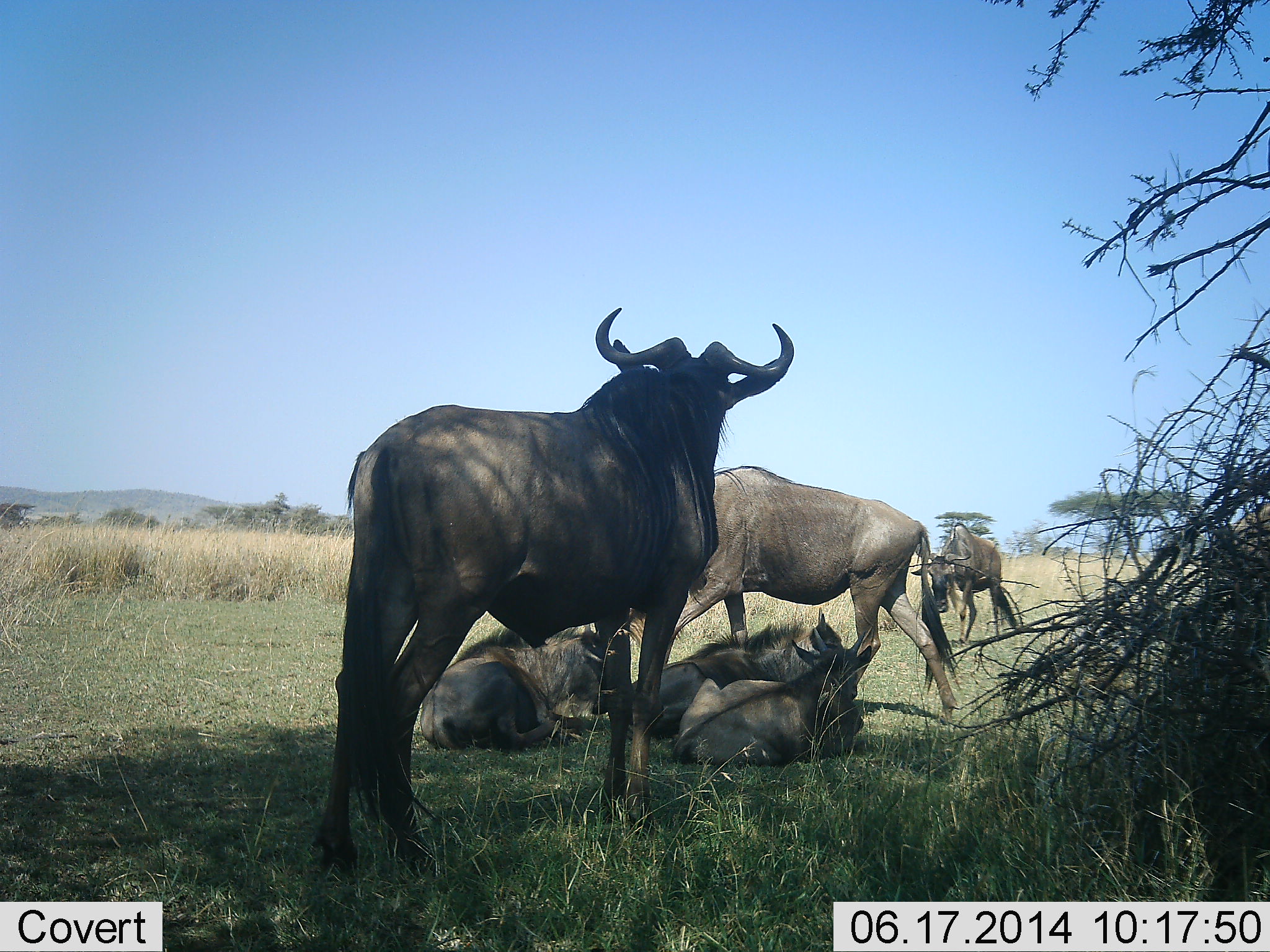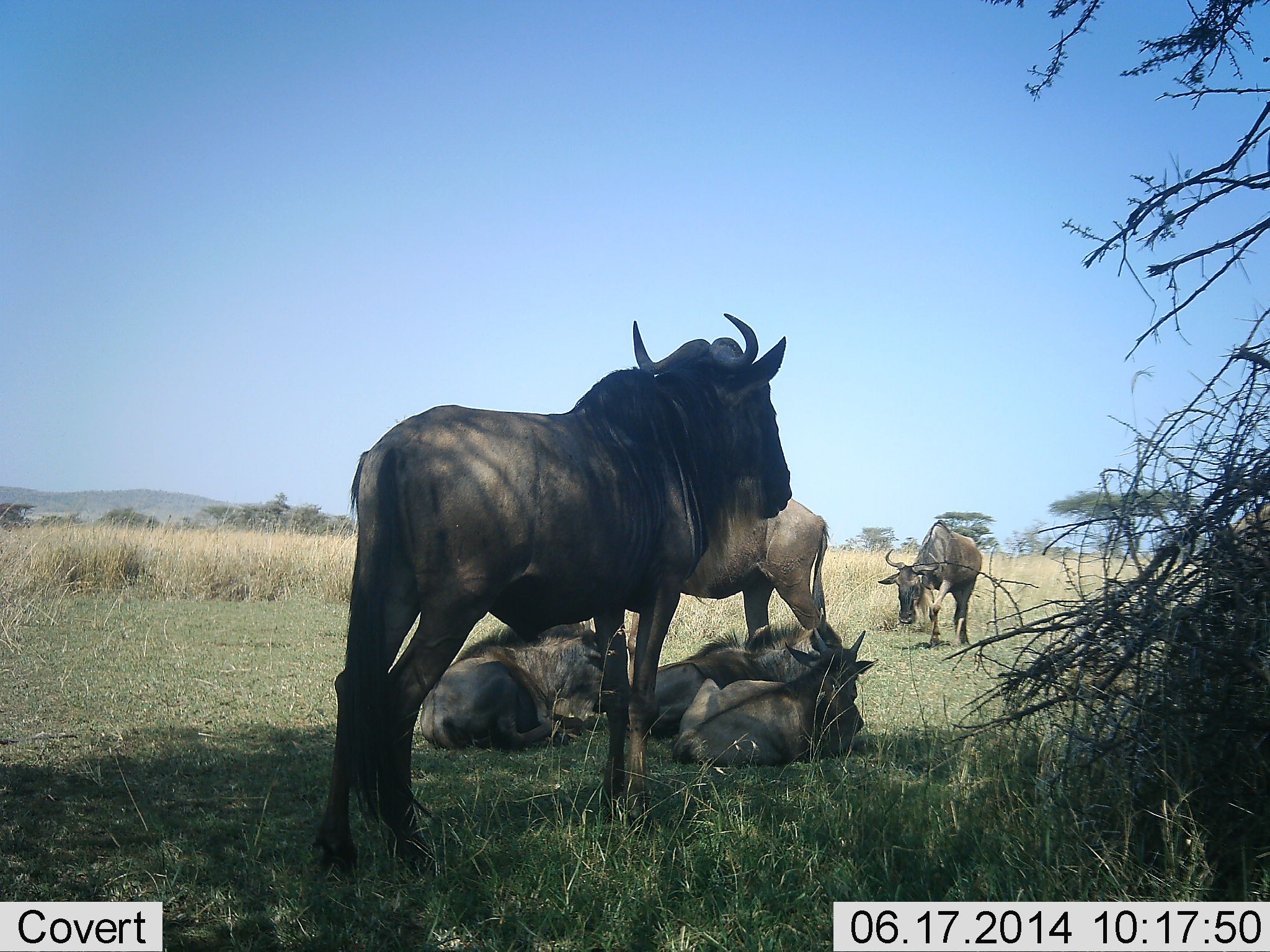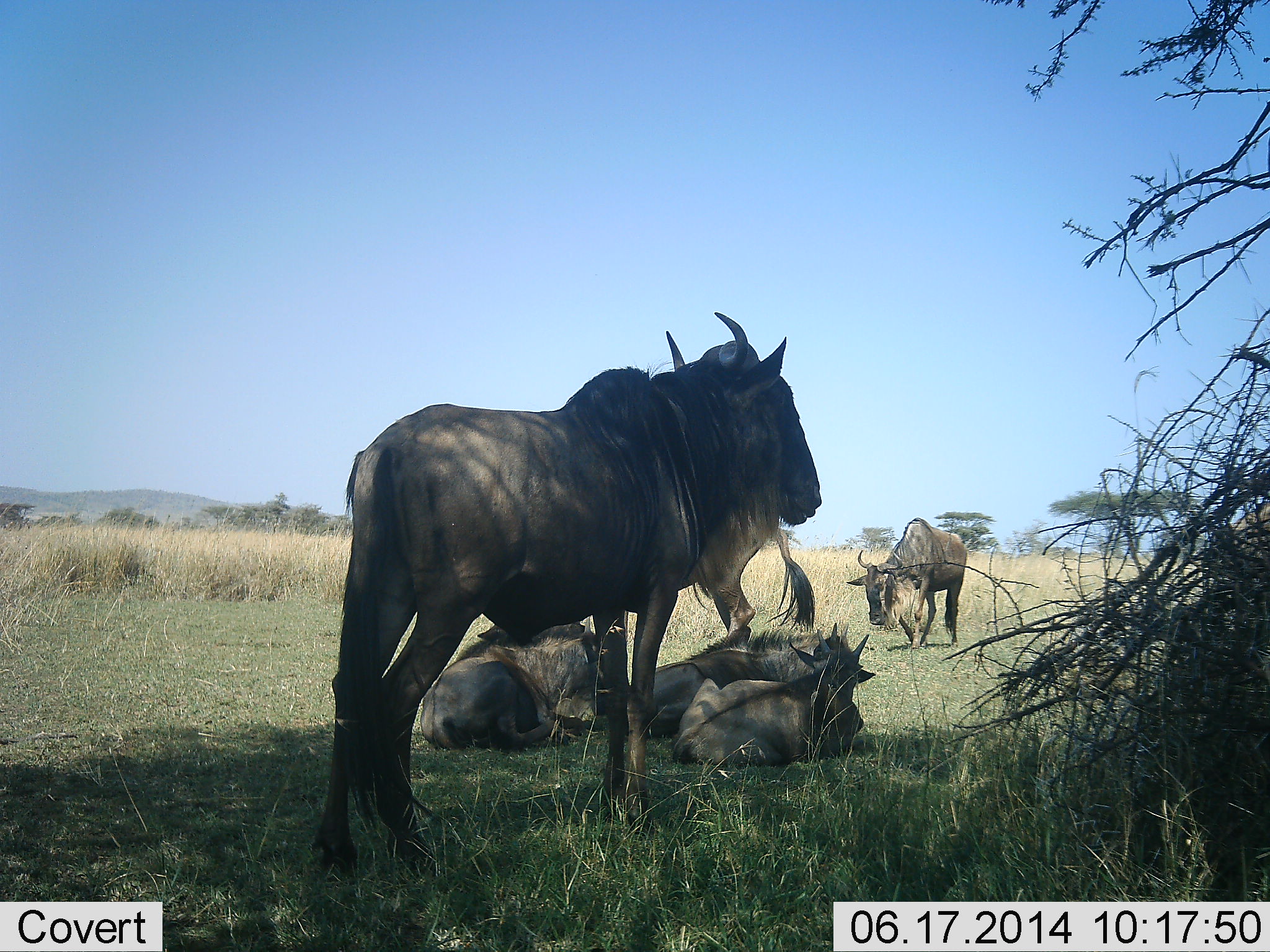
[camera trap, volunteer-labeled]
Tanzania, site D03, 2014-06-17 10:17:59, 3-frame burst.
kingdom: Animalia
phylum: Chordata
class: Mammalia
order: Artiodactyla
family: Bovidae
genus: Connochaetes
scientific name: Connochaetes taurinus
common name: blue wildebeest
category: wildebeest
Wildebeest (blue wildebeest) (Connochaetes taurinus), count 6. Behavior (volunteer vote fractions): standing 80%, resting 100%, moving 50%, interacting 0%. Young present (vote fraction): 30%. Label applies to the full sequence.